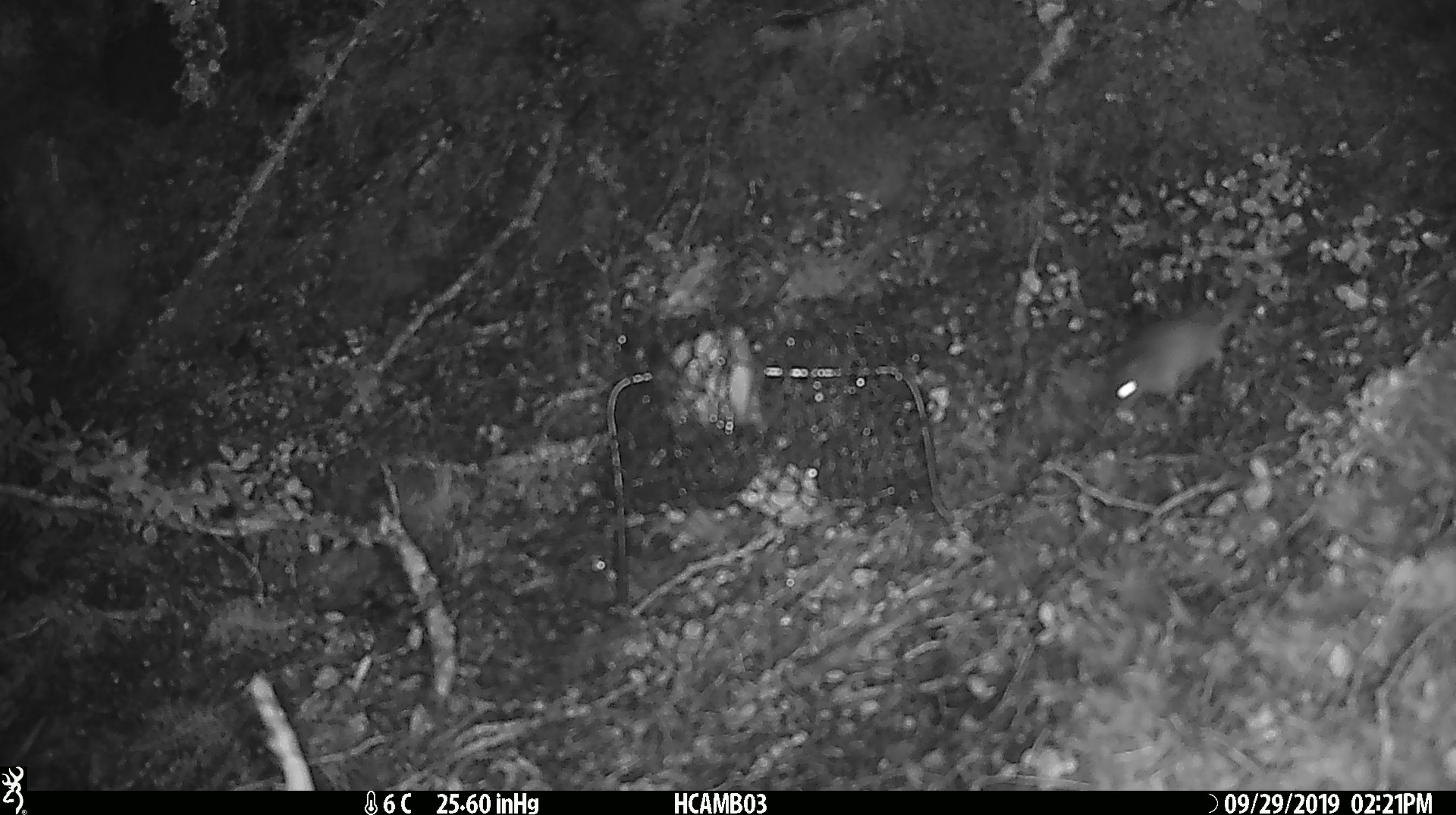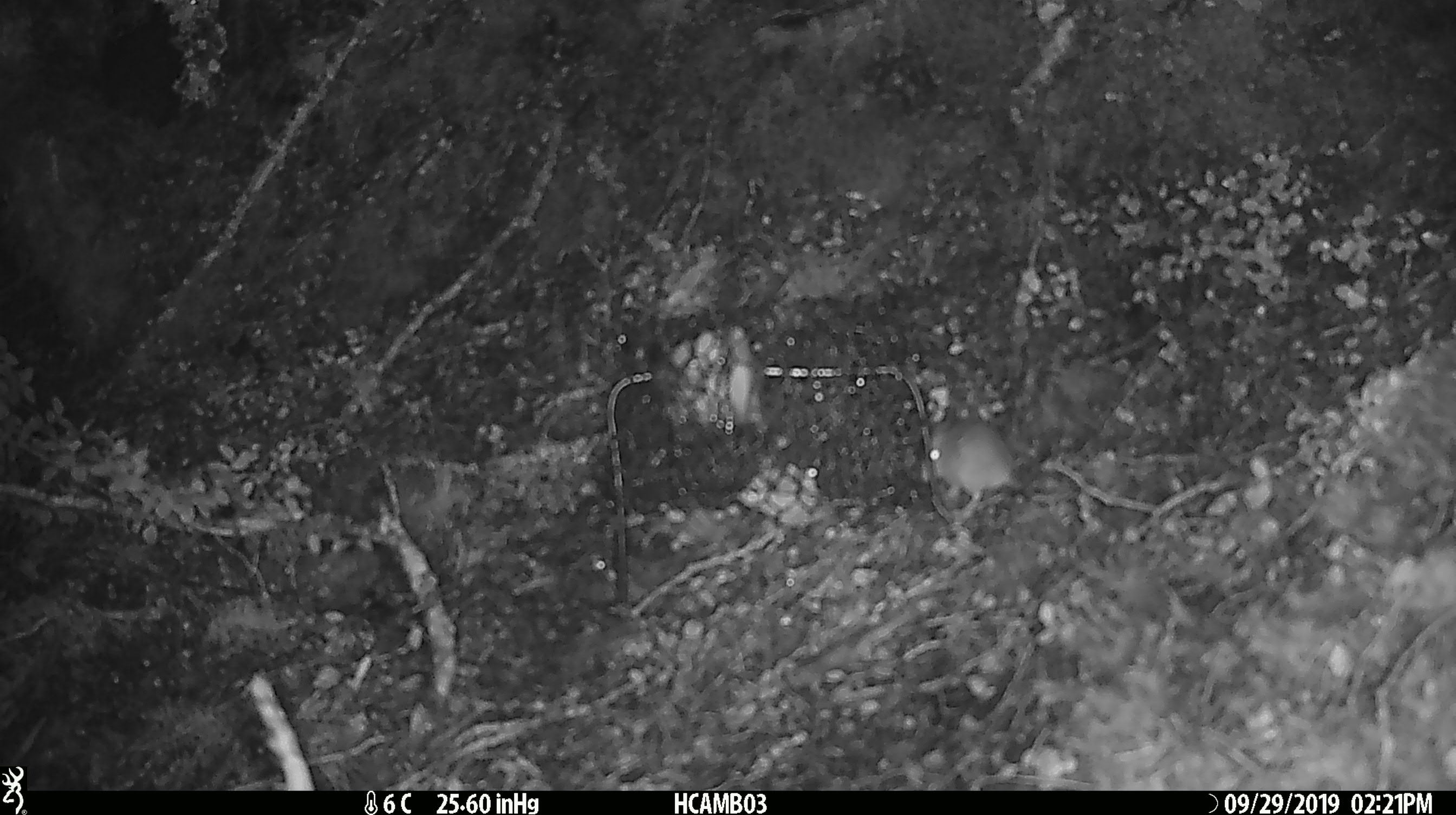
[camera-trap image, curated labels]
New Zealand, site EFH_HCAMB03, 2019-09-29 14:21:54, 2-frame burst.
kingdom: Animalia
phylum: Chordata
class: Mammalia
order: Rodentia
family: Muridae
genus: Mus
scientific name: Mus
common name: mouse